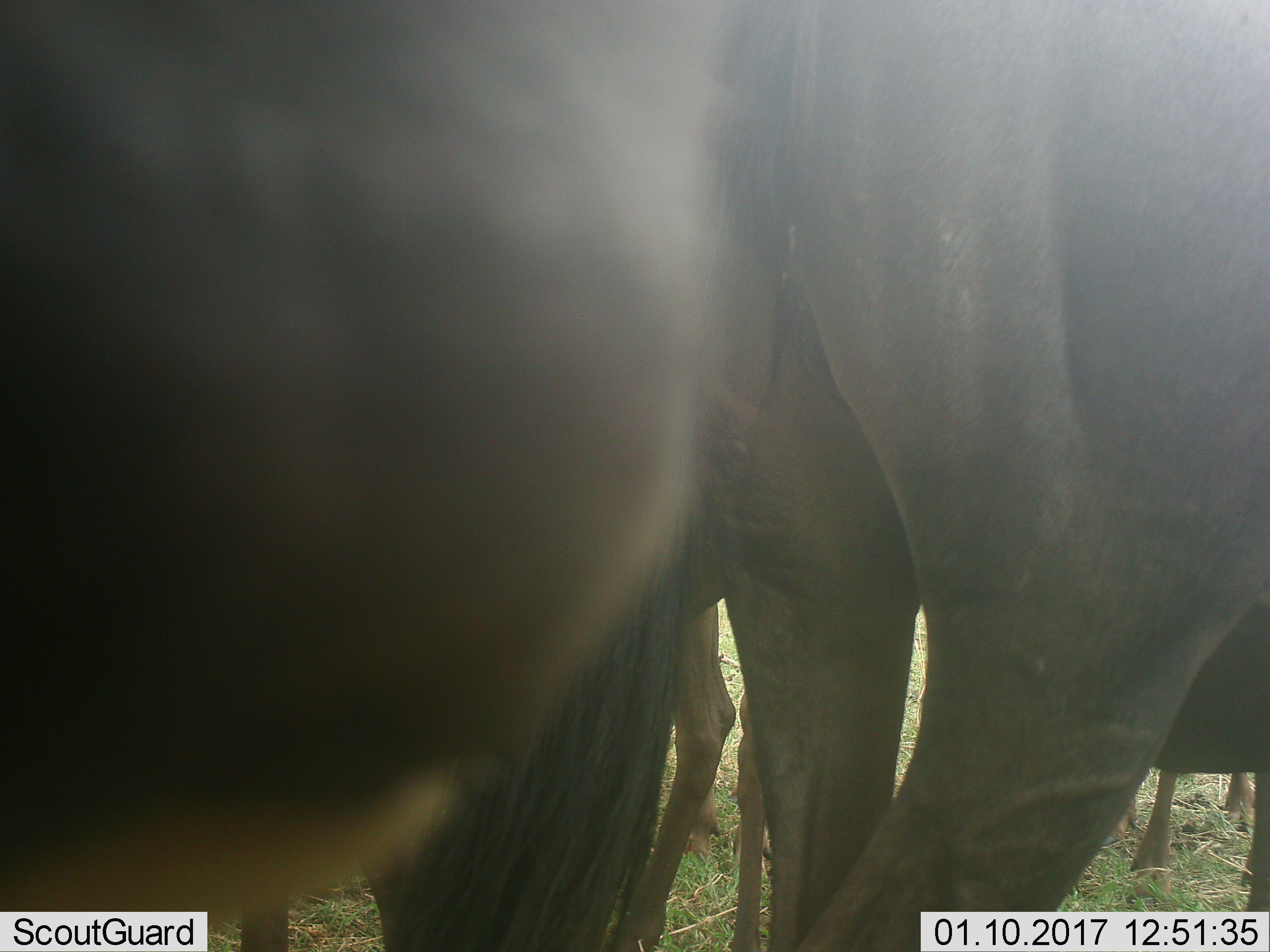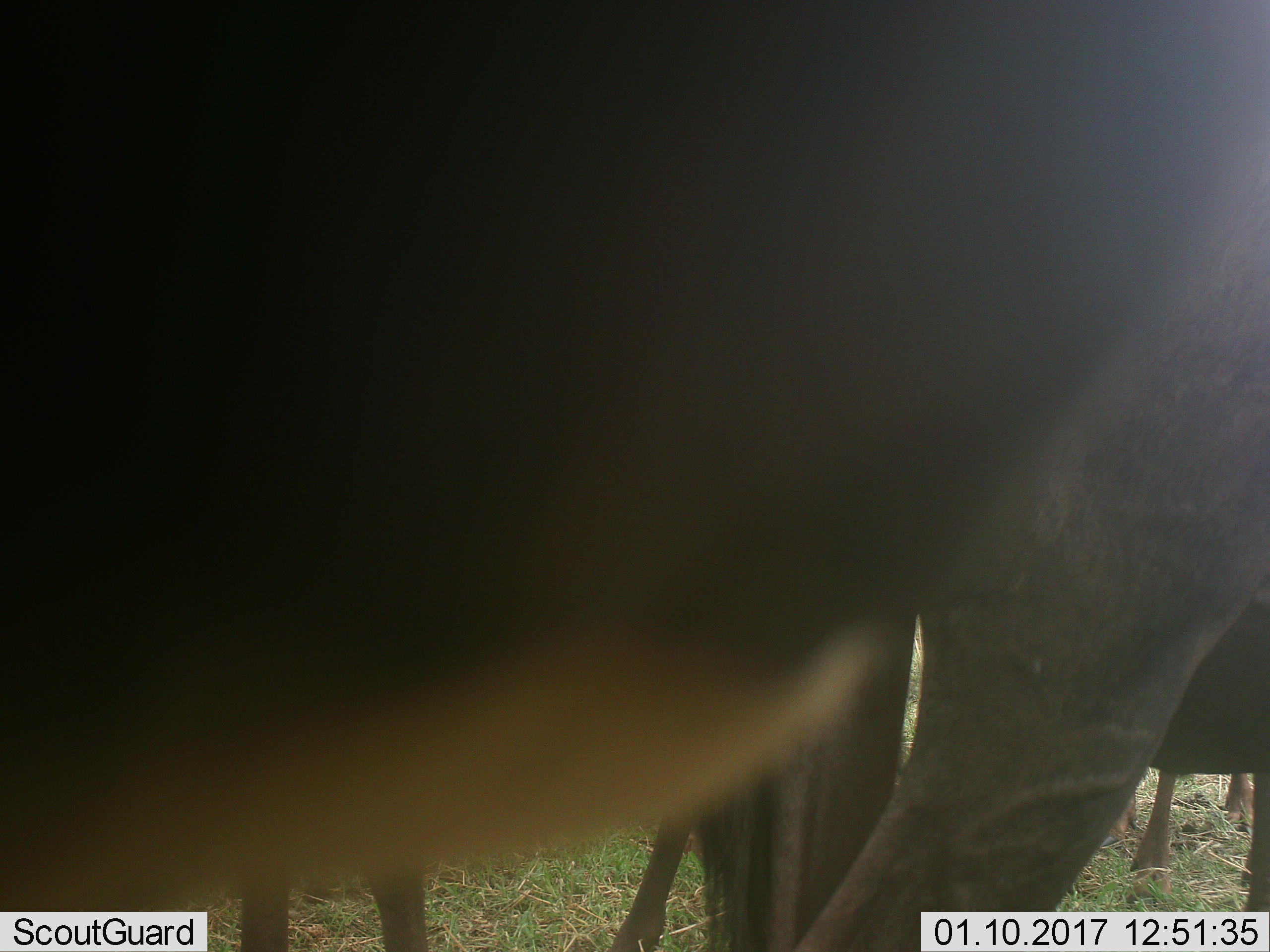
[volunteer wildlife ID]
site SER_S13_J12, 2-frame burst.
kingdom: Animalia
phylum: Chordata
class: Mammalia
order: Artiodactyla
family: Bovidae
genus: Connochaetes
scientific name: Connochaetes taurinus taurinus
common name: blue wildebeest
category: wildebeestblue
Wildebeestblue (blue wildebeest) (Connochaetes taurinus taurinus), count 4. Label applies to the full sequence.